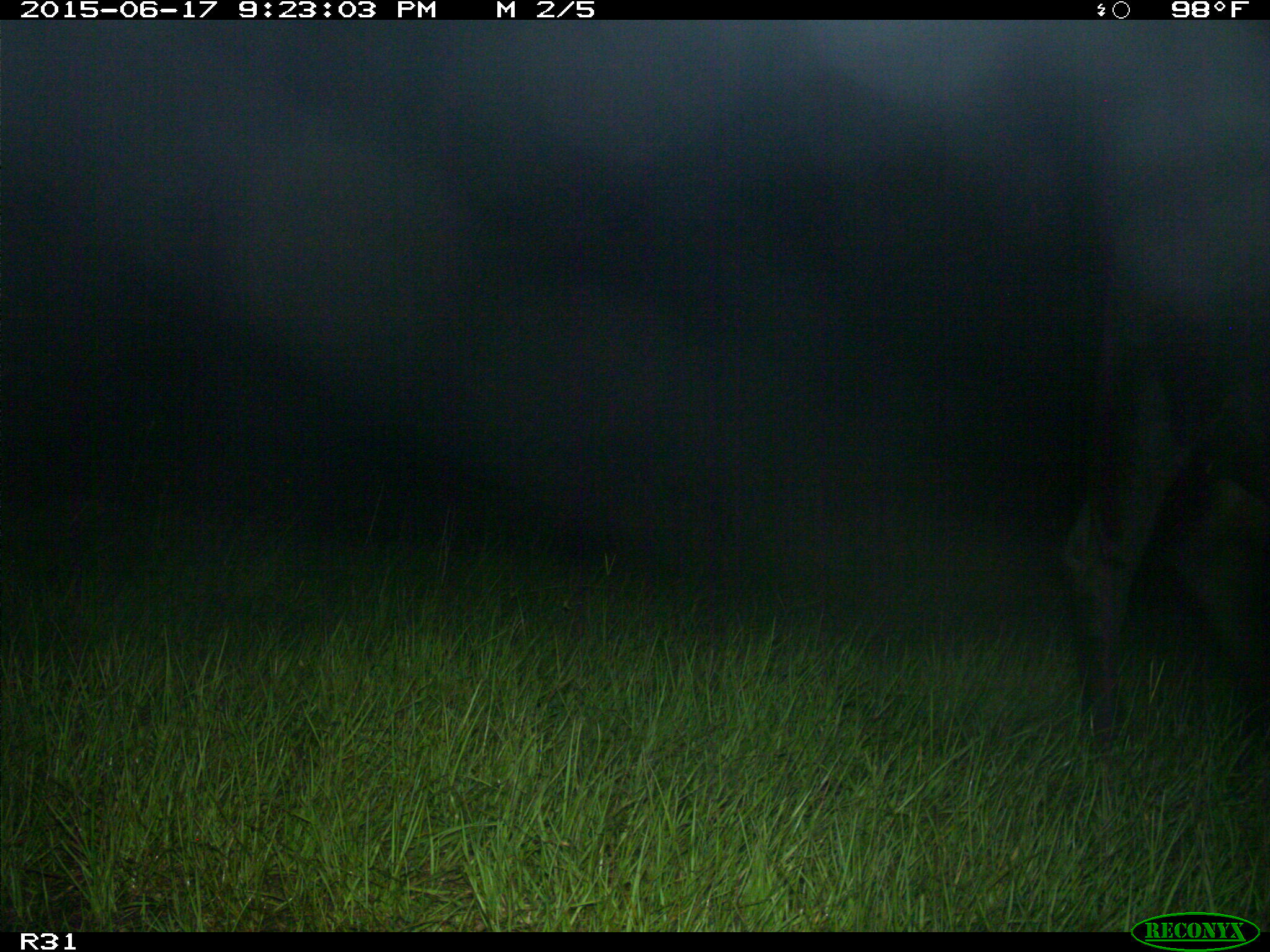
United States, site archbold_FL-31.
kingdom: Animalia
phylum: Chordata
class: Mammalia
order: Artiodactyla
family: Bovidae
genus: Bos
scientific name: Bos taurus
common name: domestic cow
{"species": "Bos taurus (domestic cow)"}